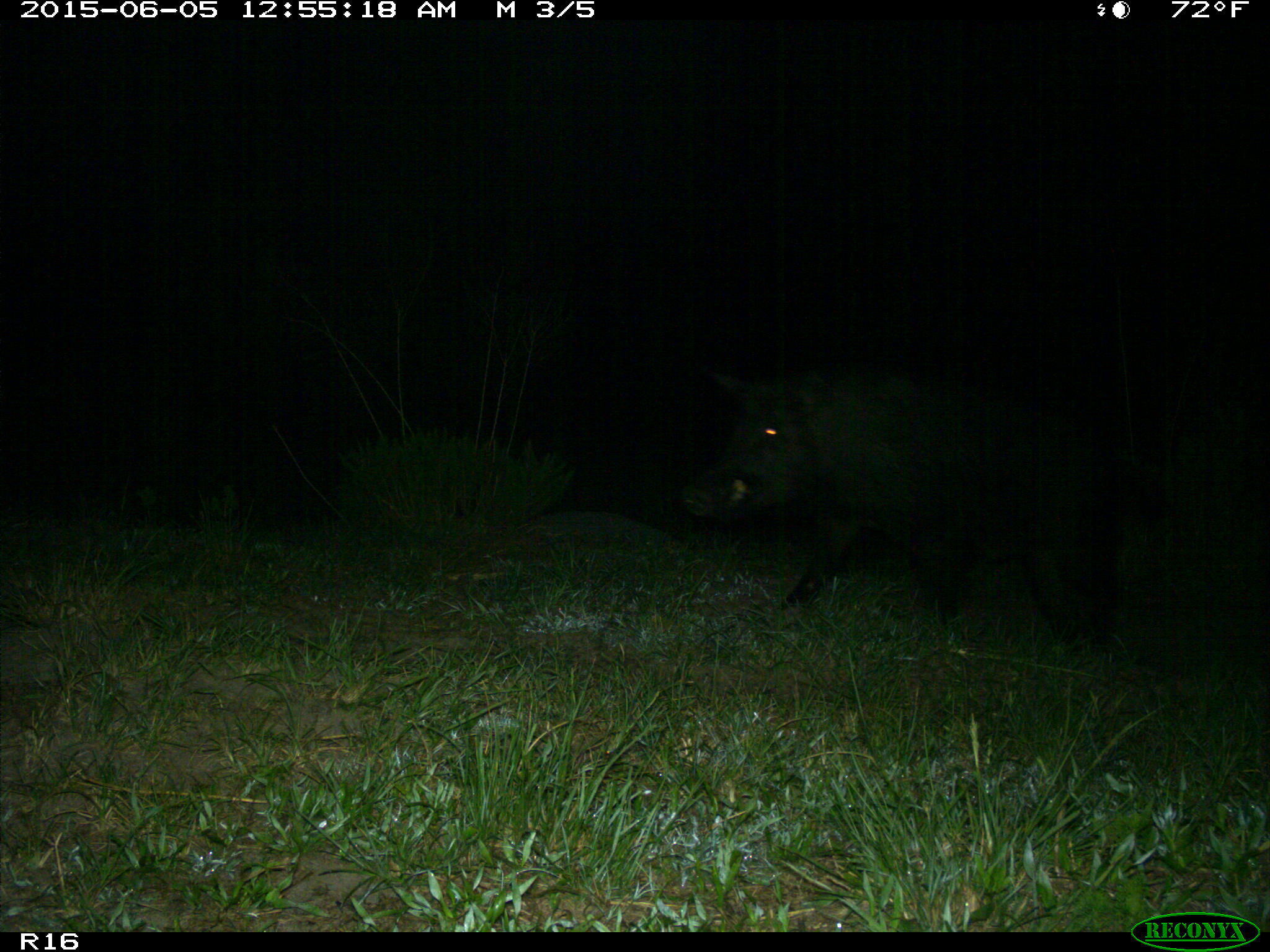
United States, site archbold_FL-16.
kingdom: Animalia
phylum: Chordata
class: Mammalia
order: Artiodactyla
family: Suidae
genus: Sus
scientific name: Sus scrofa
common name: wild boar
Sus scrofa (wild boar).